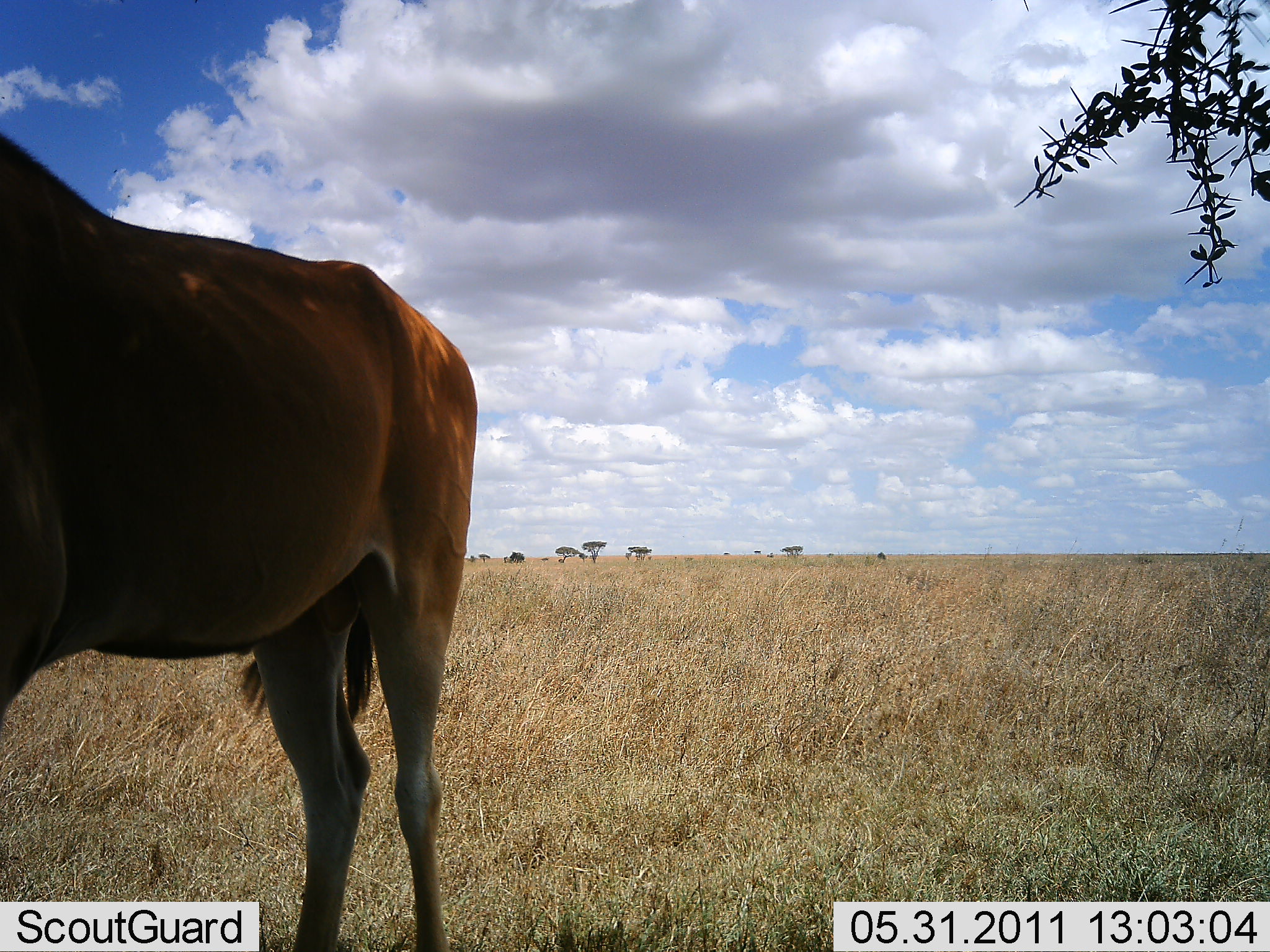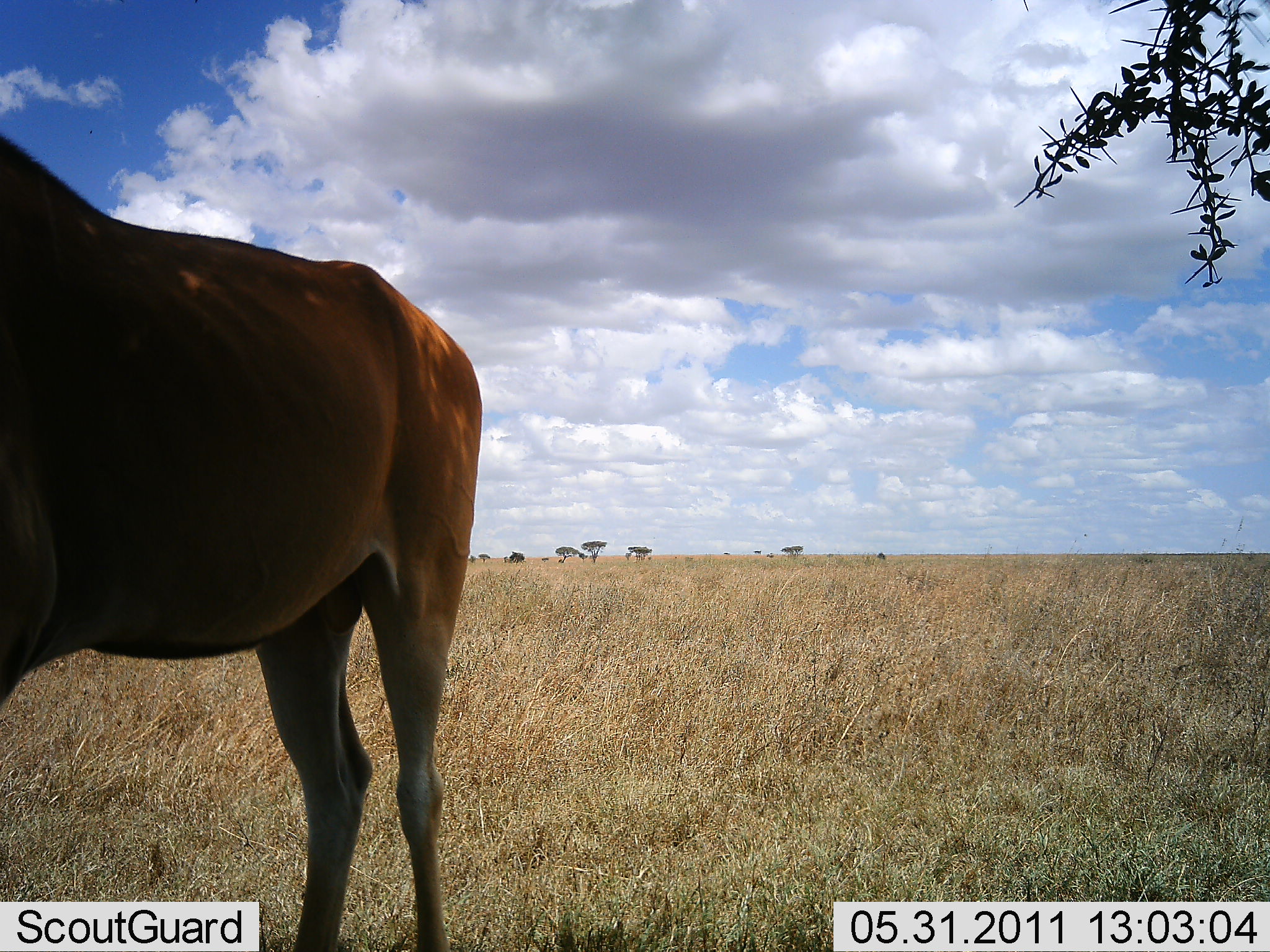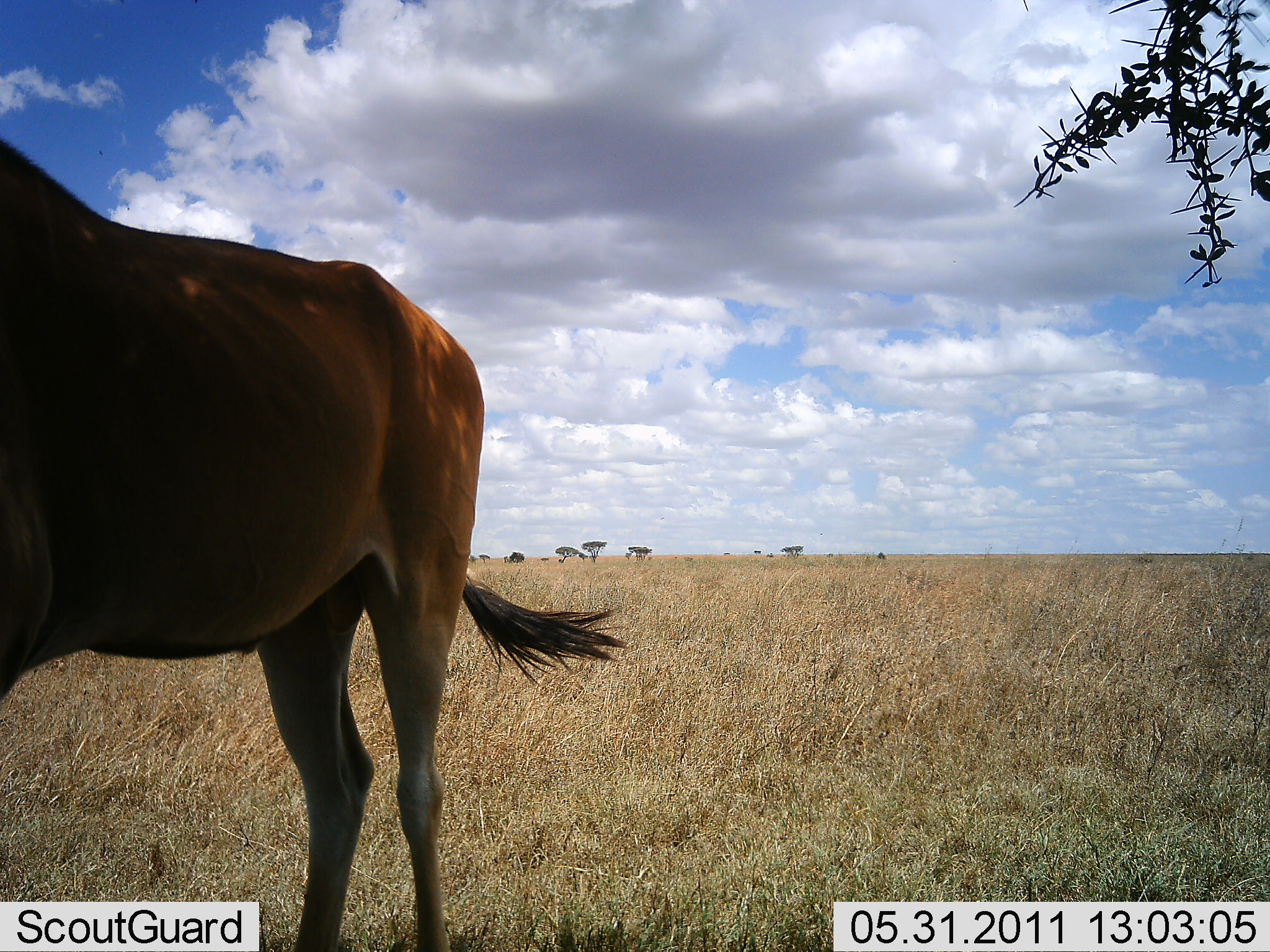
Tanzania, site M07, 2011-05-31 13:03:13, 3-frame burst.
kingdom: Animalia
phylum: Chordata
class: Mammalia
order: Artiodactyla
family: Bovidae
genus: Alcelaphus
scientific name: Alcelaphus buselaphus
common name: hartebeest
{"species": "hartebeest (Alcelaphus buselaphus)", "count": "1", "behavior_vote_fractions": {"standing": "100%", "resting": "0%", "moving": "0%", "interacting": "0%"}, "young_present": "0%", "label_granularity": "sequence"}